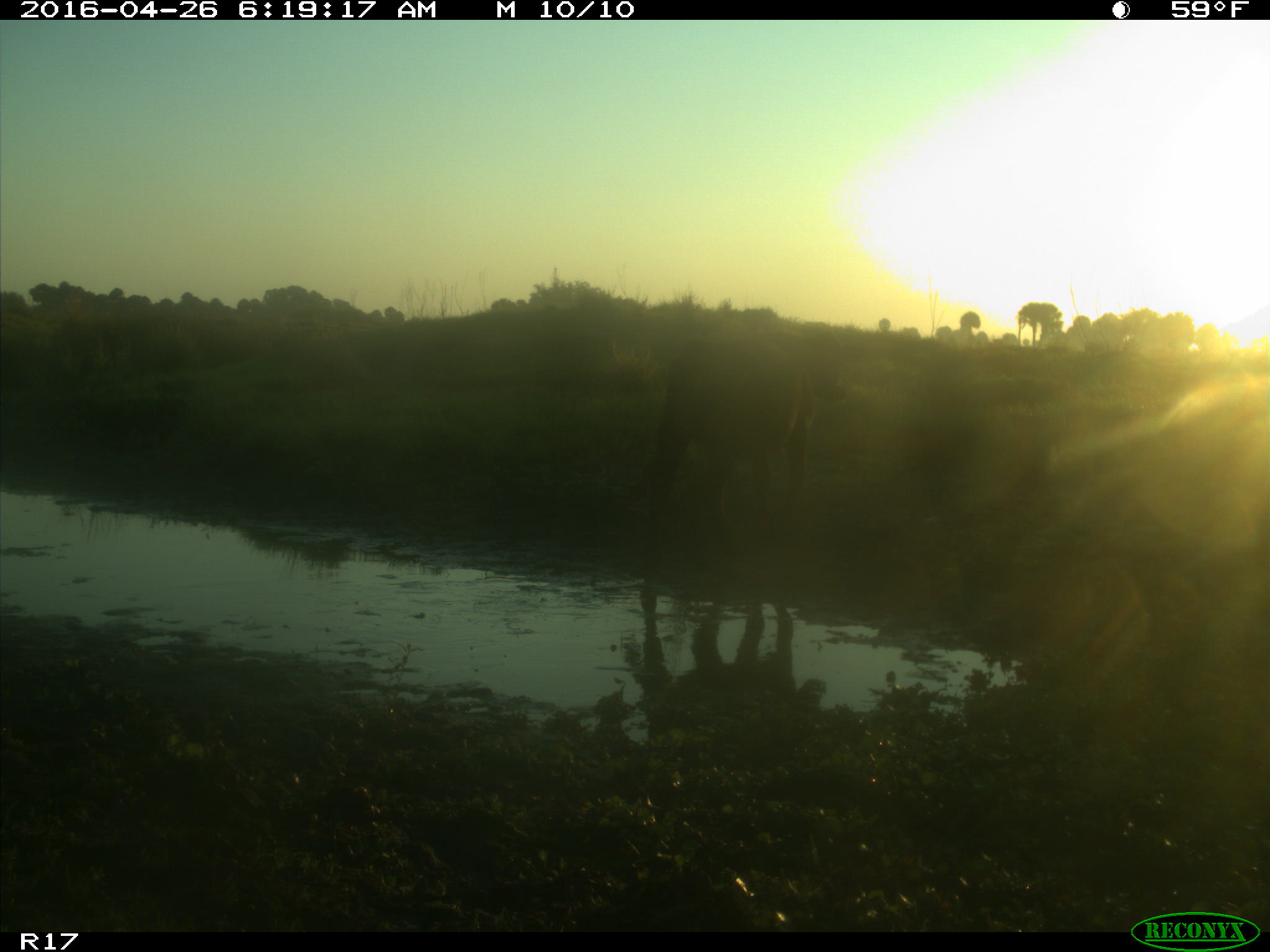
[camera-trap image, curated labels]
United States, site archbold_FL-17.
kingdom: Animalia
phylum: Chordata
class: Mammalia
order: Artiodactyla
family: Bovidae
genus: Bos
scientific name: Bos taurus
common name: domestic cow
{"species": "Bos taurus (domestic cow)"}